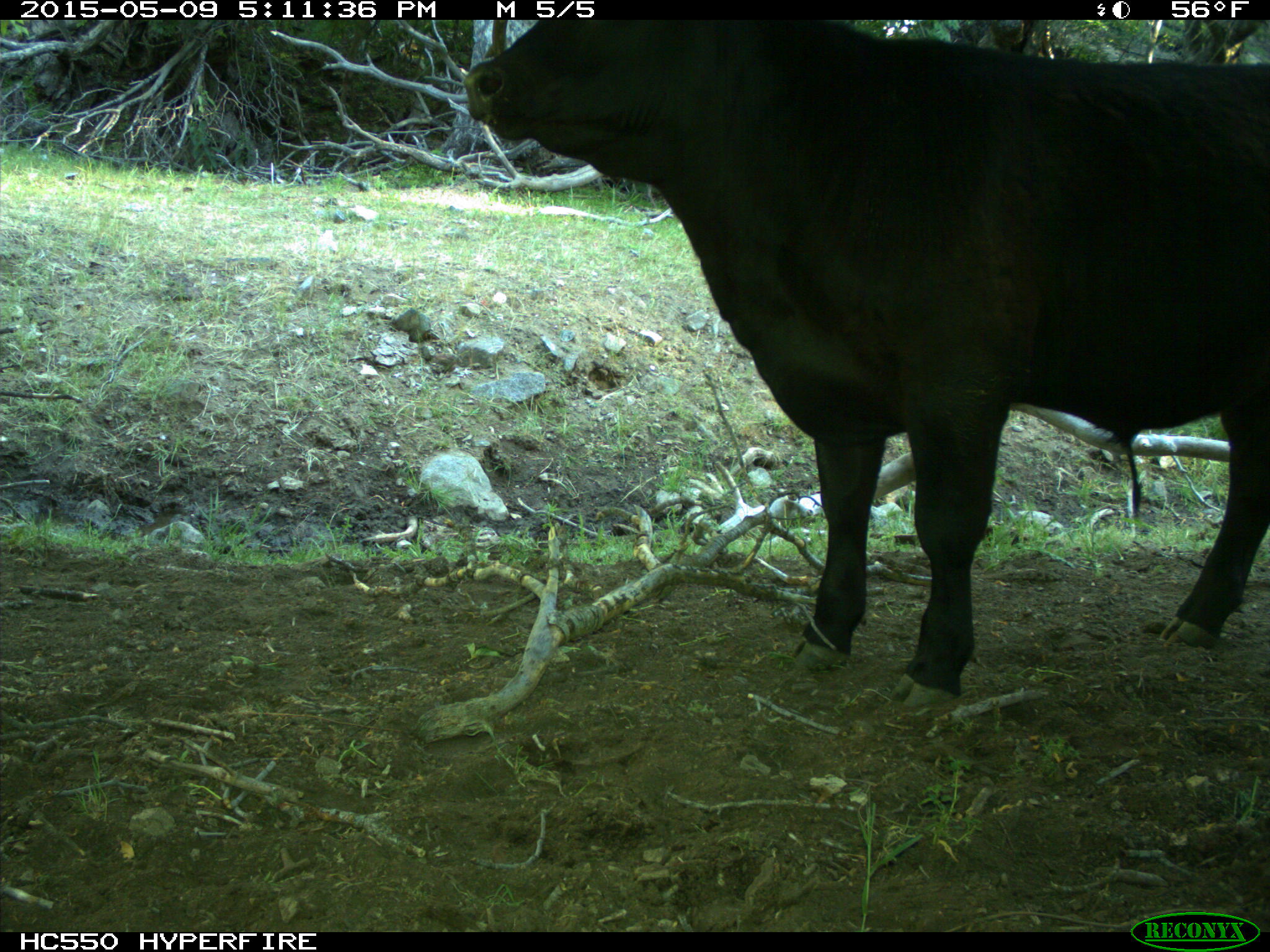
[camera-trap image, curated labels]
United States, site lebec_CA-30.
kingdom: Animalia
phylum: Chordata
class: Mammalia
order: Artiodactyla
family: Bovidae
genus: Bos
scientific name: Bos taurus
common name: domestic cow